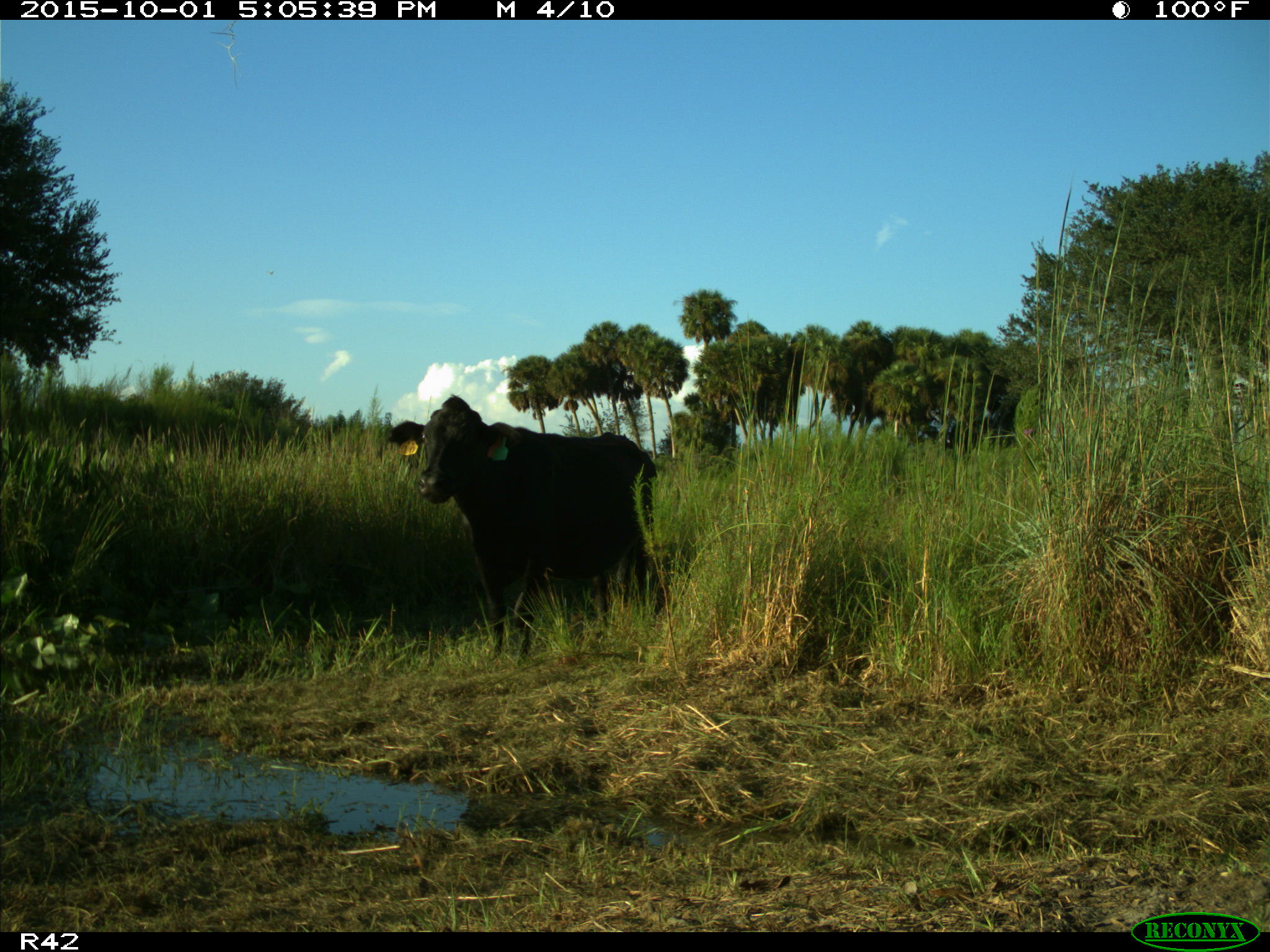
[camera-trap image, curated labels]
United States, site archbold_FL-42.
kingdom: Animalia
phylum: Chordata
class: Mammalia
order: Artiodactyla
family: Bovidae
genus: Bos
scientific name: Bos taurus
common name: domestic cow